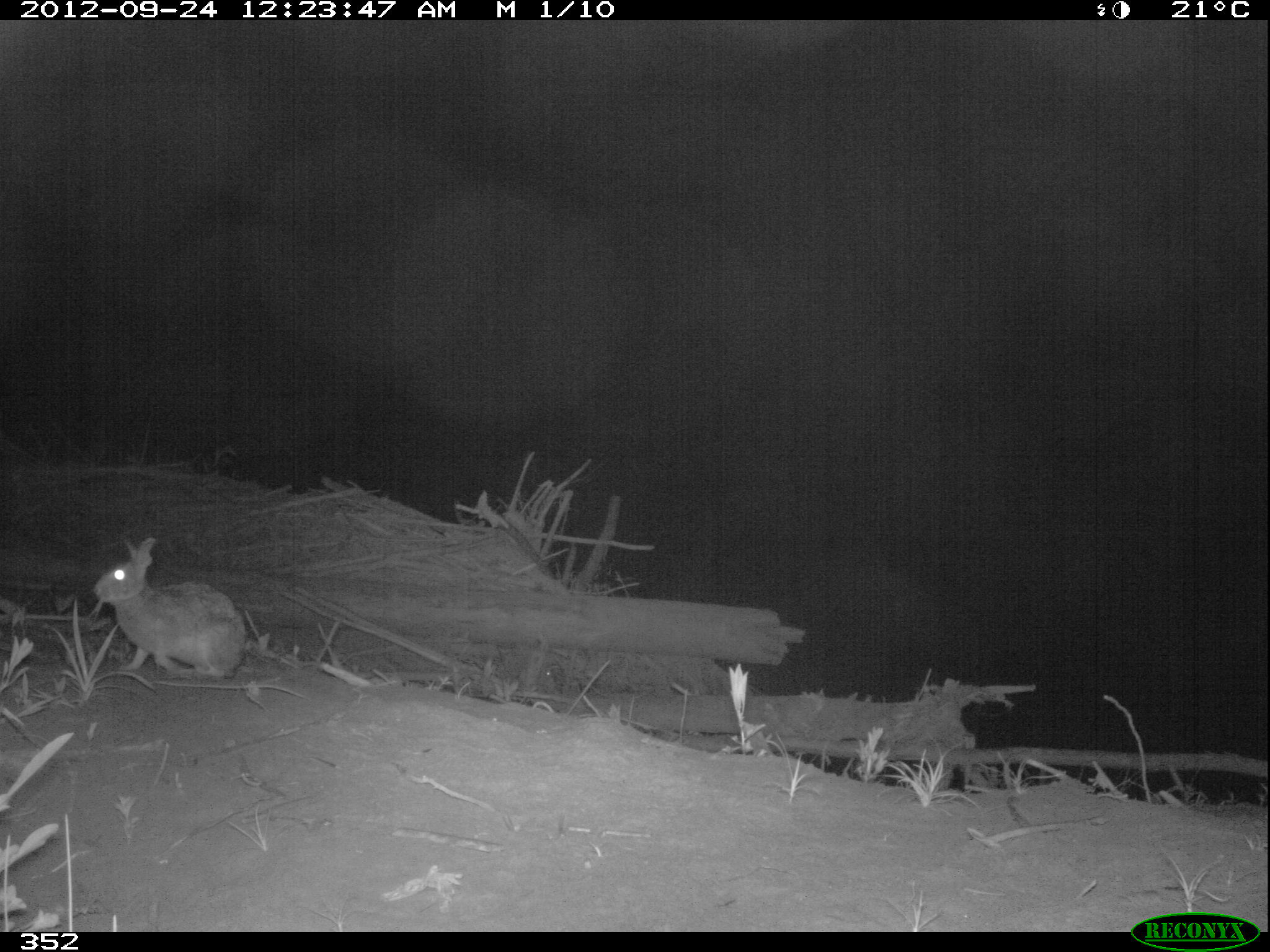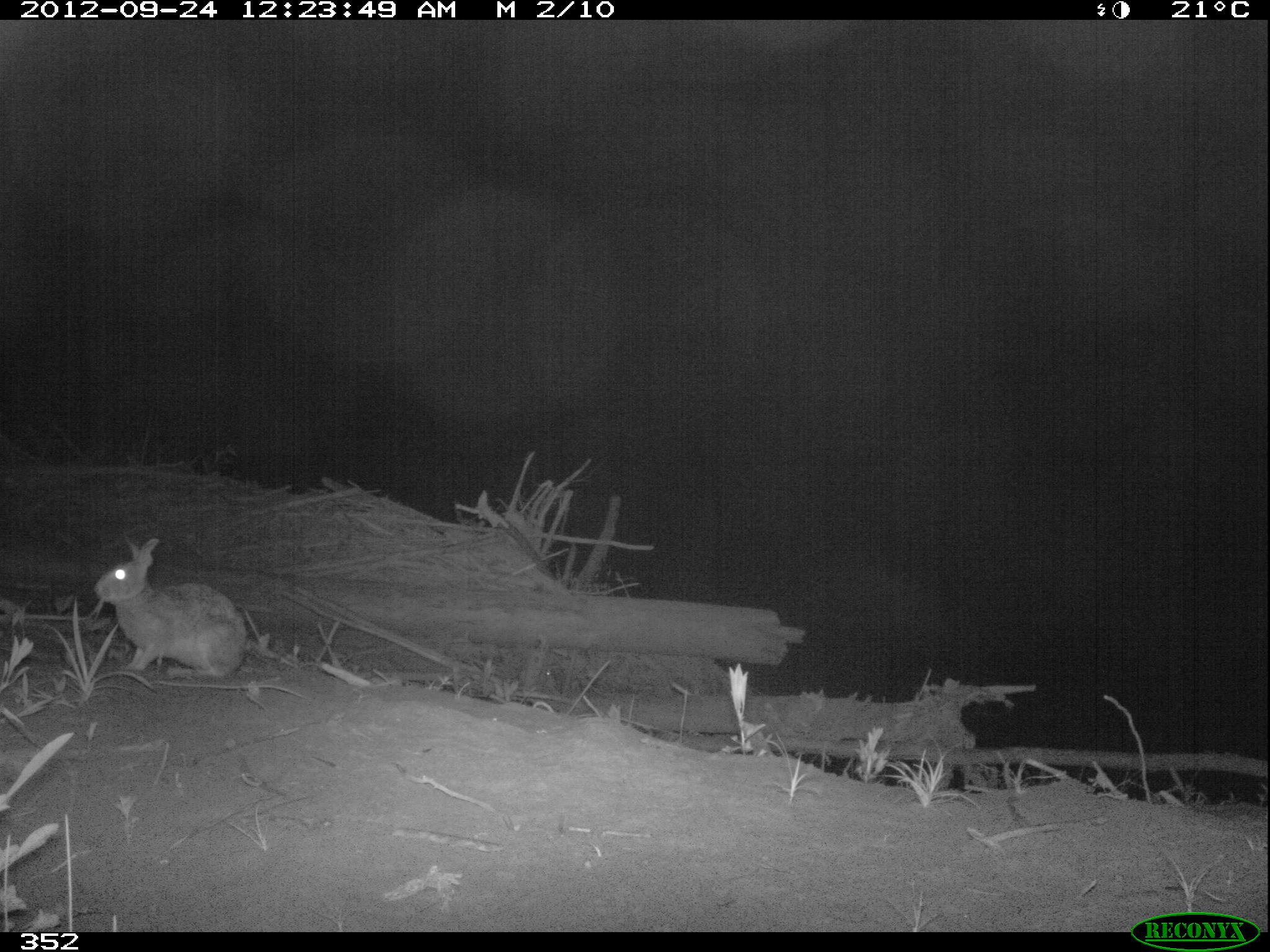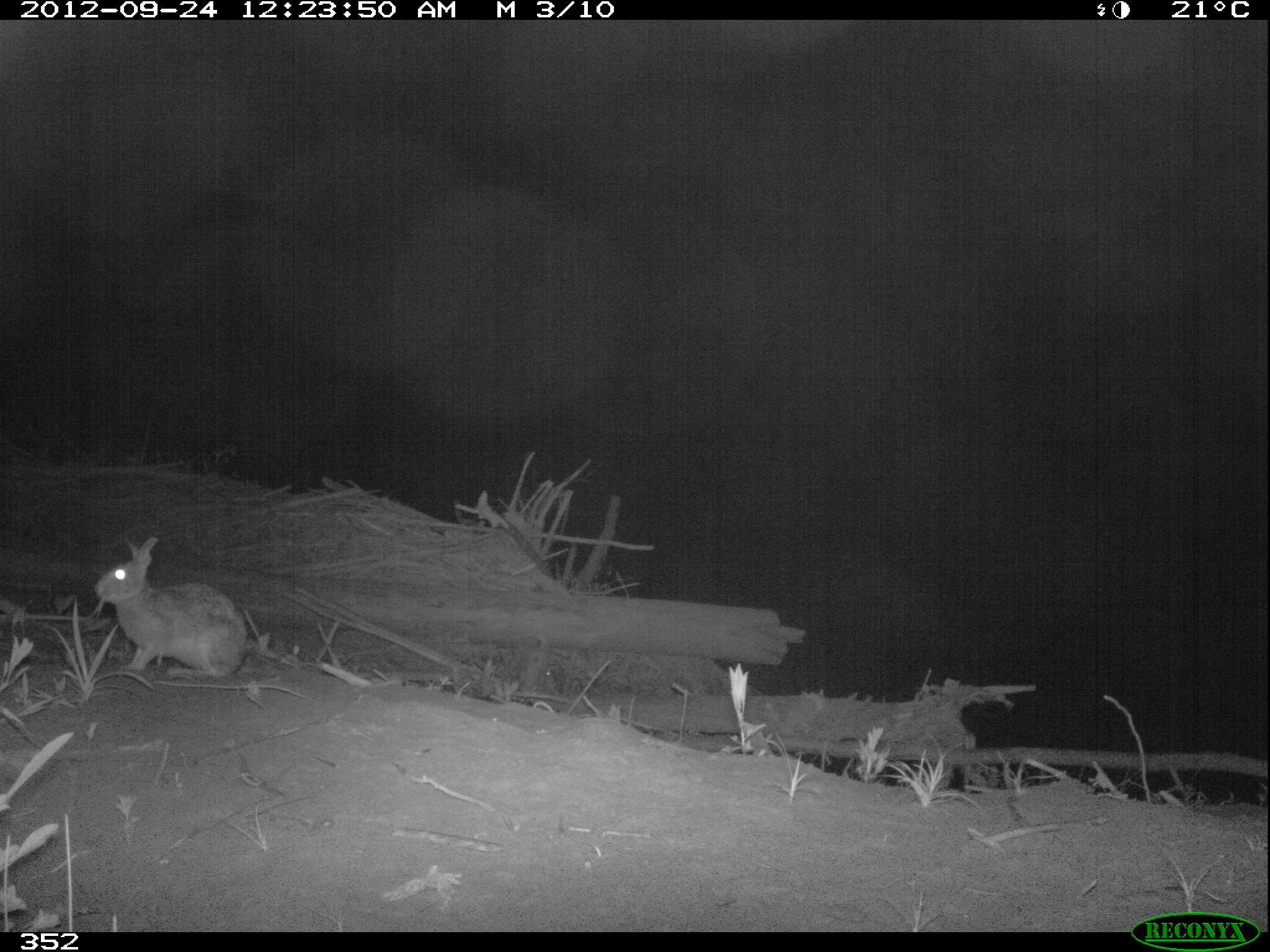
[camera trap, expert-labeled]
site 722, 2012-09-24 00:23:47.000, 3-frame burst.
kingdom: Animalia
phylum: Chordata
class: Mammalia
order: Lagomorpha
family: Leporidae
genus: Sylvilagus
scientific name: Sylvilagus brasiliensis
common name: tapeti